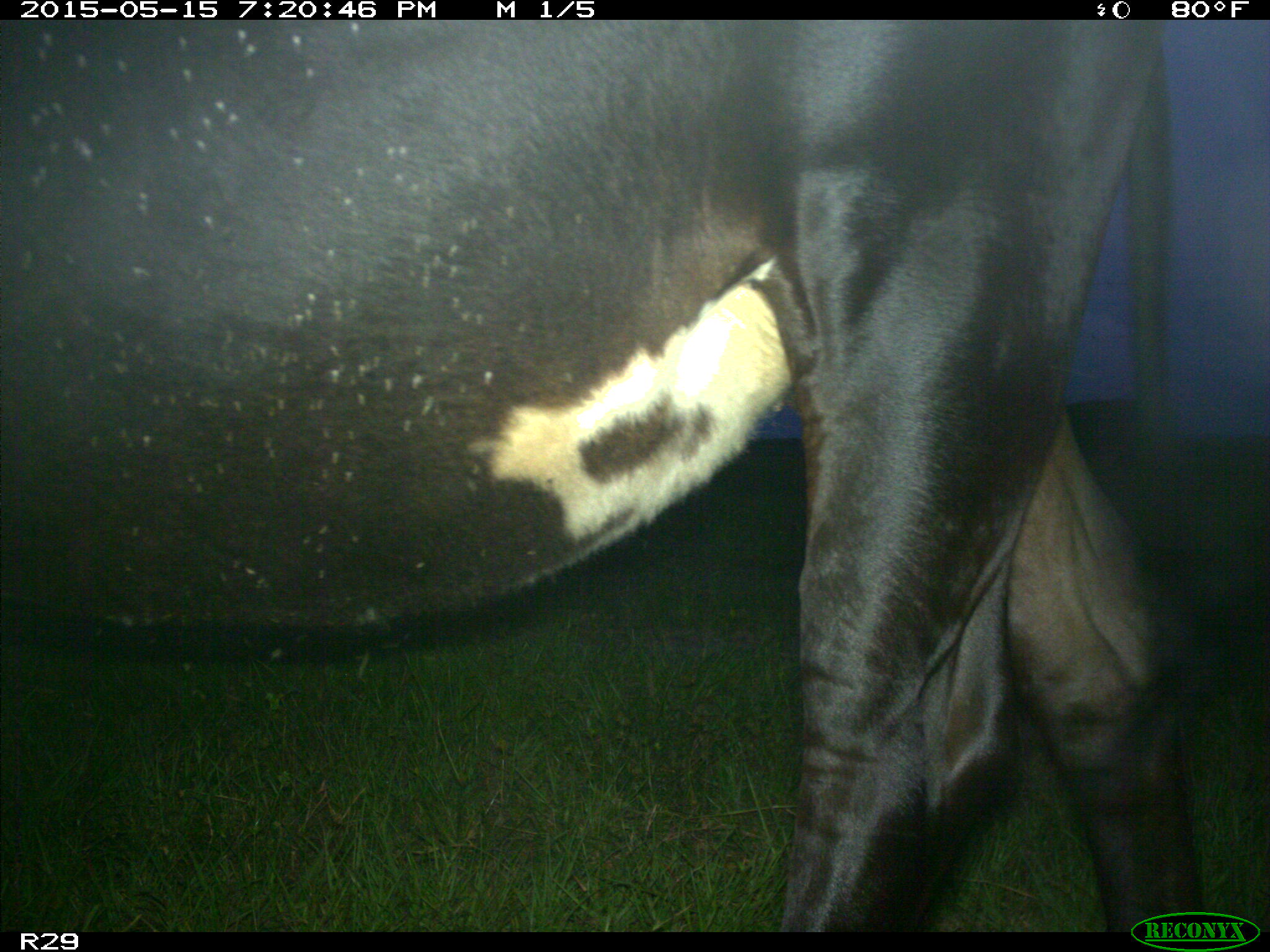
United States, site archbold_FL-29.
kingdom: Animalia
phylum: Chordata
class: Mammalia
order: Artiodactyla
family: Bovidae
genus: Bos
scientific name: Bos taurus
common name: domestic cow